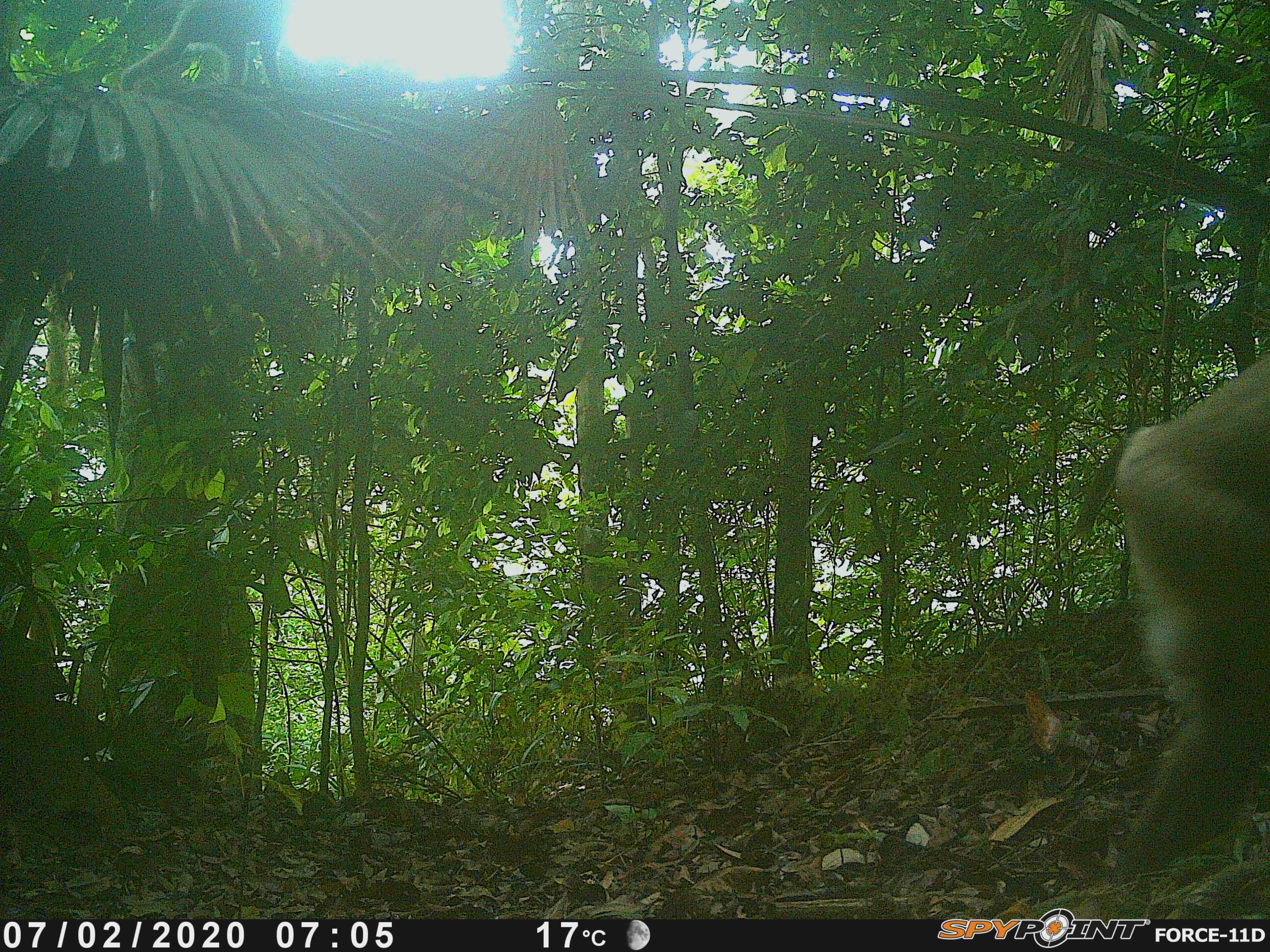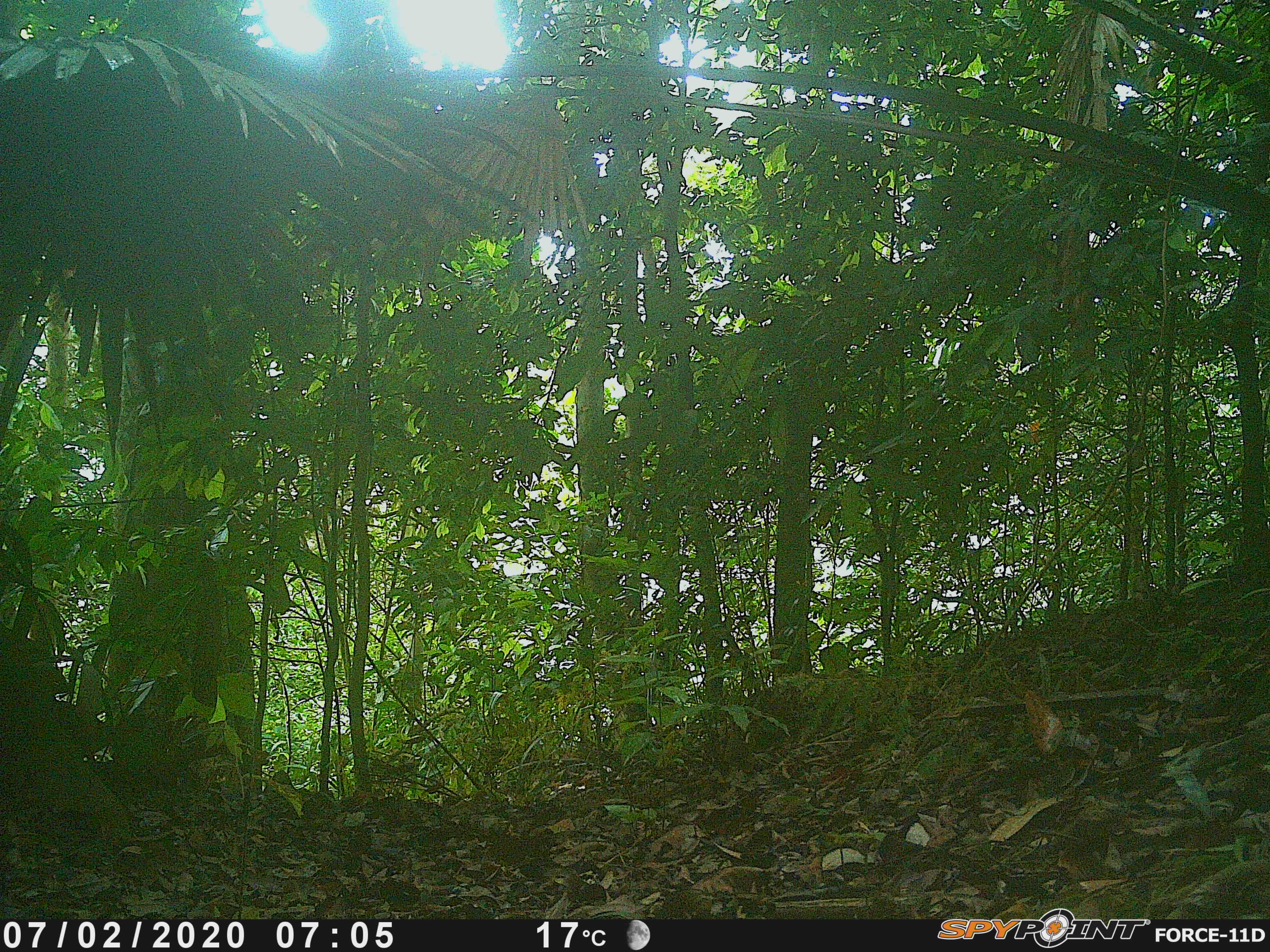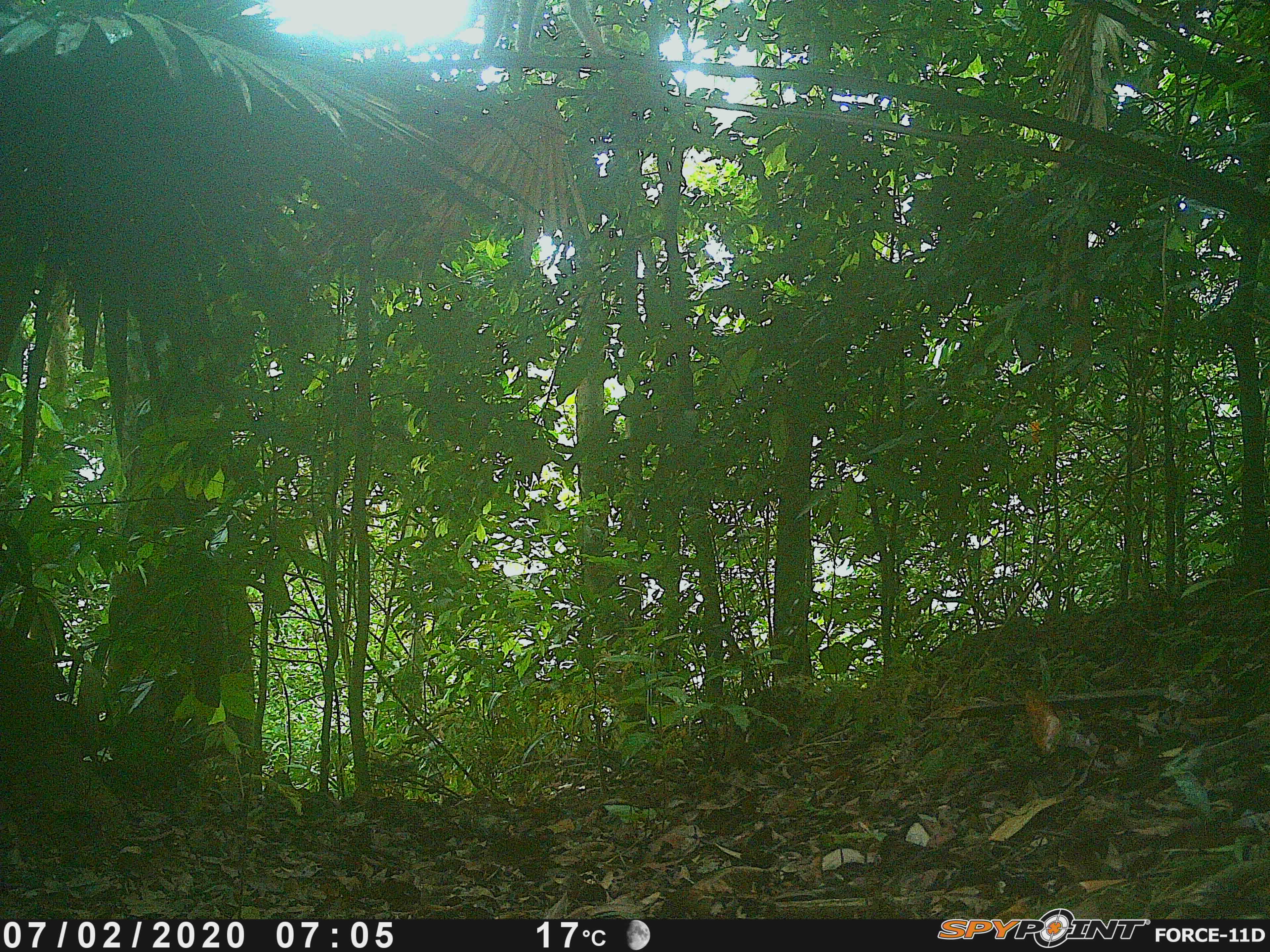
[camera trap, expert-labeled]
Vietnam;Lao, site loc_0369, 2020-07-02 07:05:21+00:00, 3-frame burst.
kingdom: Animalia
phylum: Chordata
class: Mammalia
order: Primates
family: Cercopithecidae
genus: Macaca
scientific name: Macaca nemestrina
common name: pig-tailed macaque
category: pig tailed macaque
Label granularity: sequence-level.